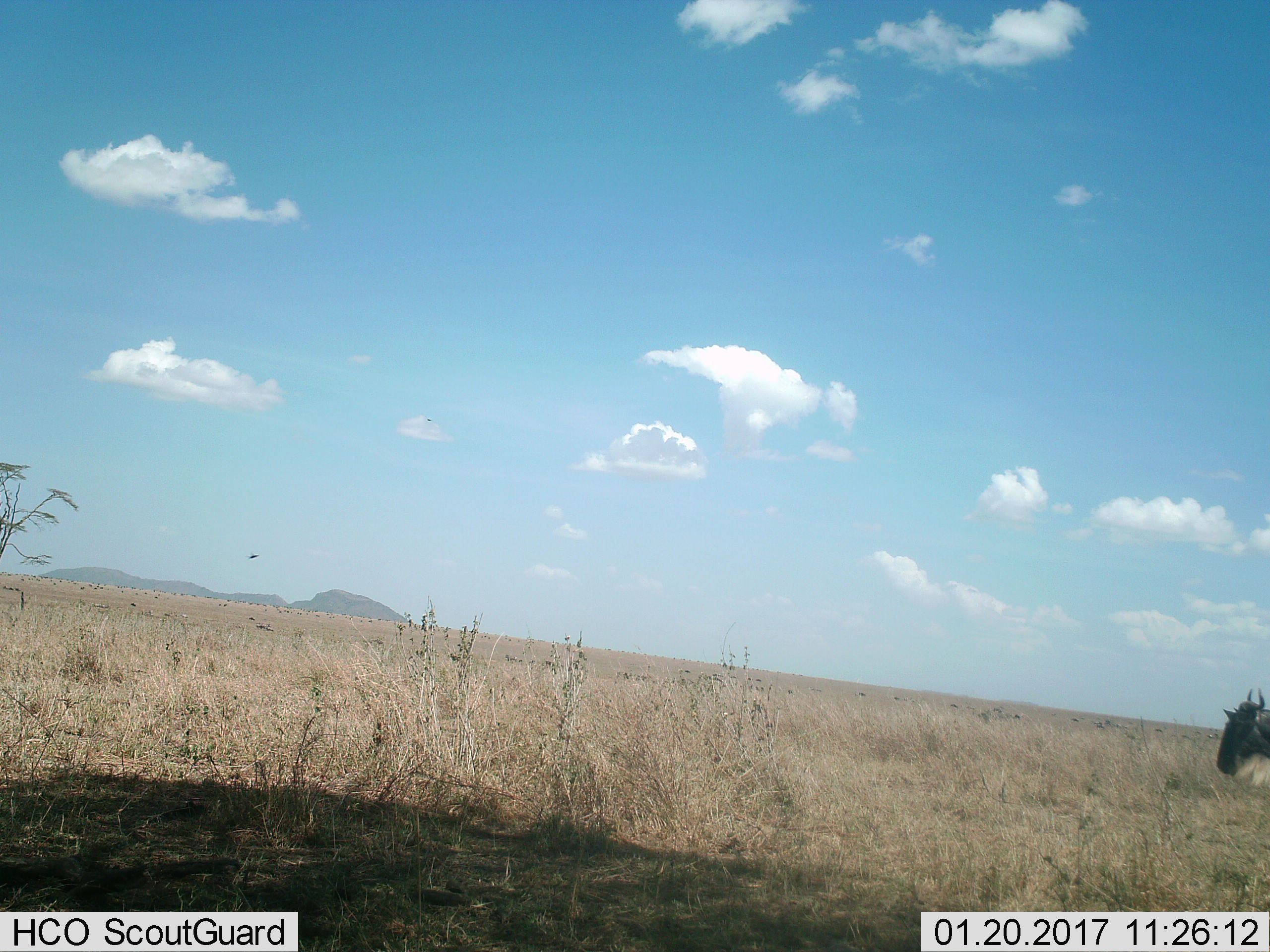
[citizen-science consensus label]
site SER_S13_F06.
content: unidentified animal